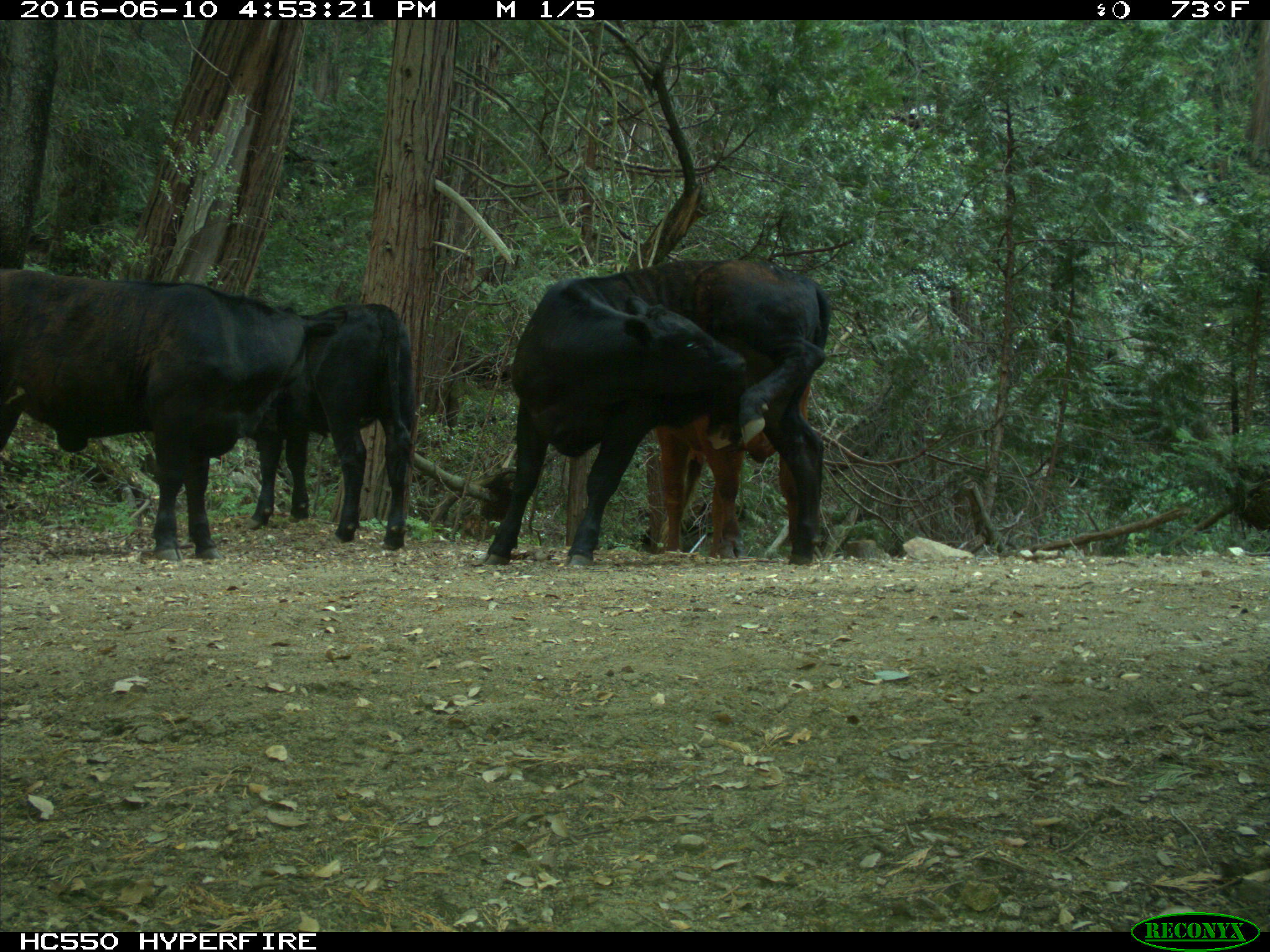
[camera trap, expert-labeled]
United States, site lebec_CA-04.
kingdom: Animalia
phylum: Chordata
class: Mammalia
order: Artiodactyla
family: Bovidae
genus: Bos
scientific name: Bos taurus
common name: domestic cow